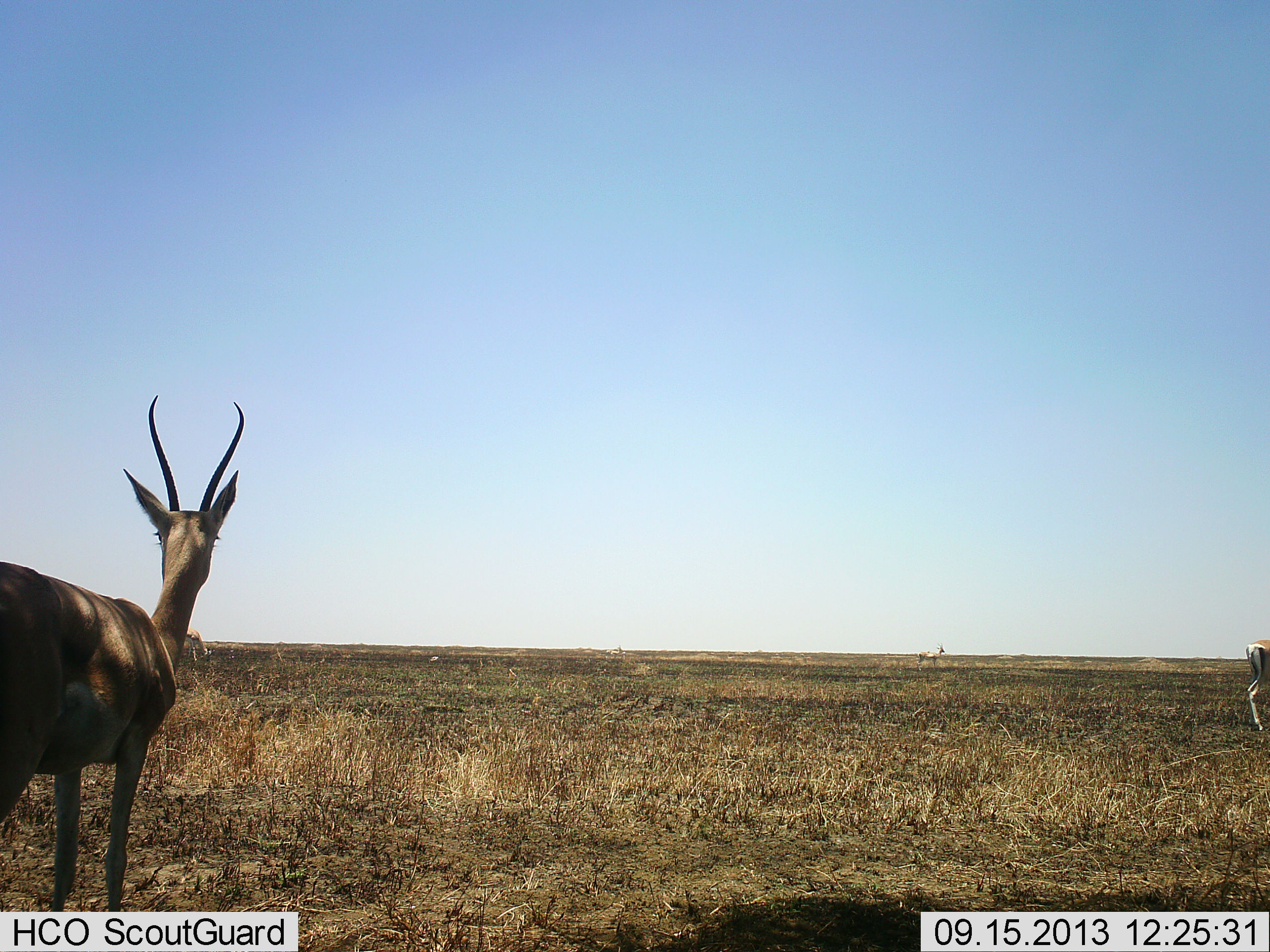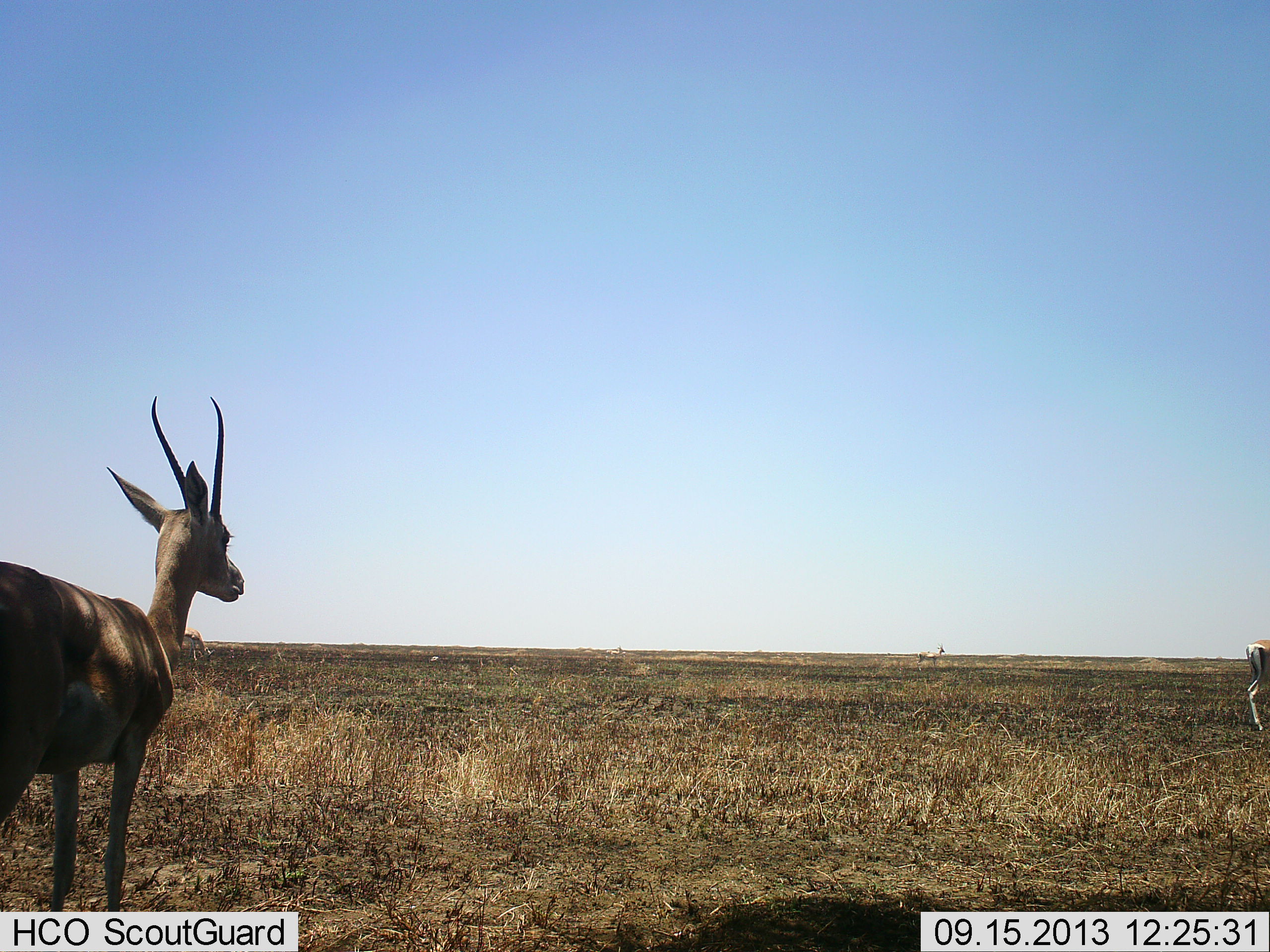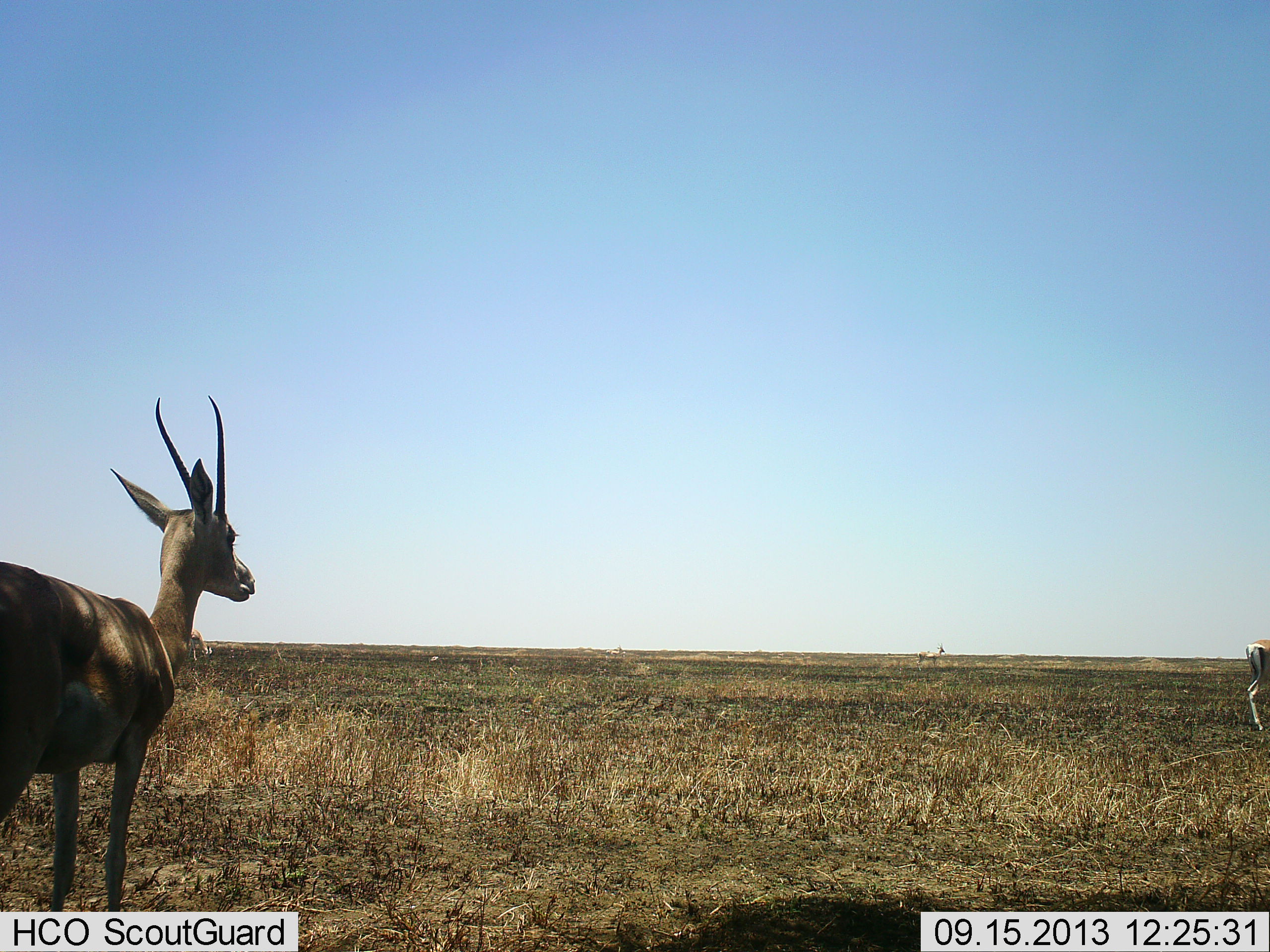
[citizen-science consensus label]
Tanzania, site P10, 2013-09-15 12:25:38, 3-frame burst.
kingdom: Animalia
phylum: Chordata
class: Mammalia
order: Artiodactyla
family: Bovidae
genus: Nanger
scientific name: Nanger granti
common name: grant's gazelle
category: gazellegrants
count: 3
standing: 100%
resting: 0%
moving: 0%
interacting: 0%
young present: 0%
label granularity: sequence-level